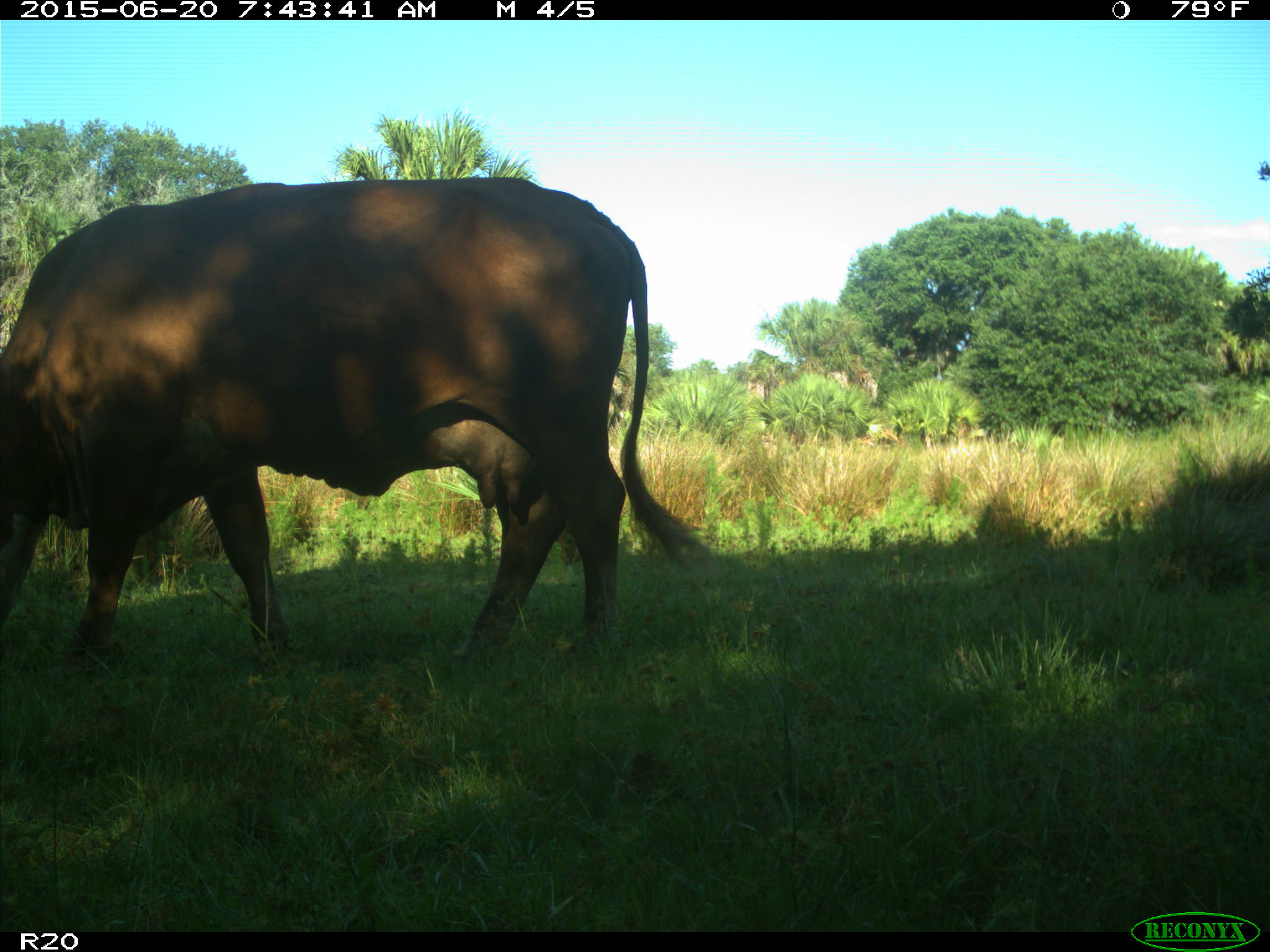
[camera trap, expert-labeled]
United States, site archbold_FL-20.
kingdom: Animalia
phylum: Chordata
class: Mammalia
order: Artiodactyla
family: Bovidae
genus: Bos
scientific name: Bos taurus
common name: domestic cow